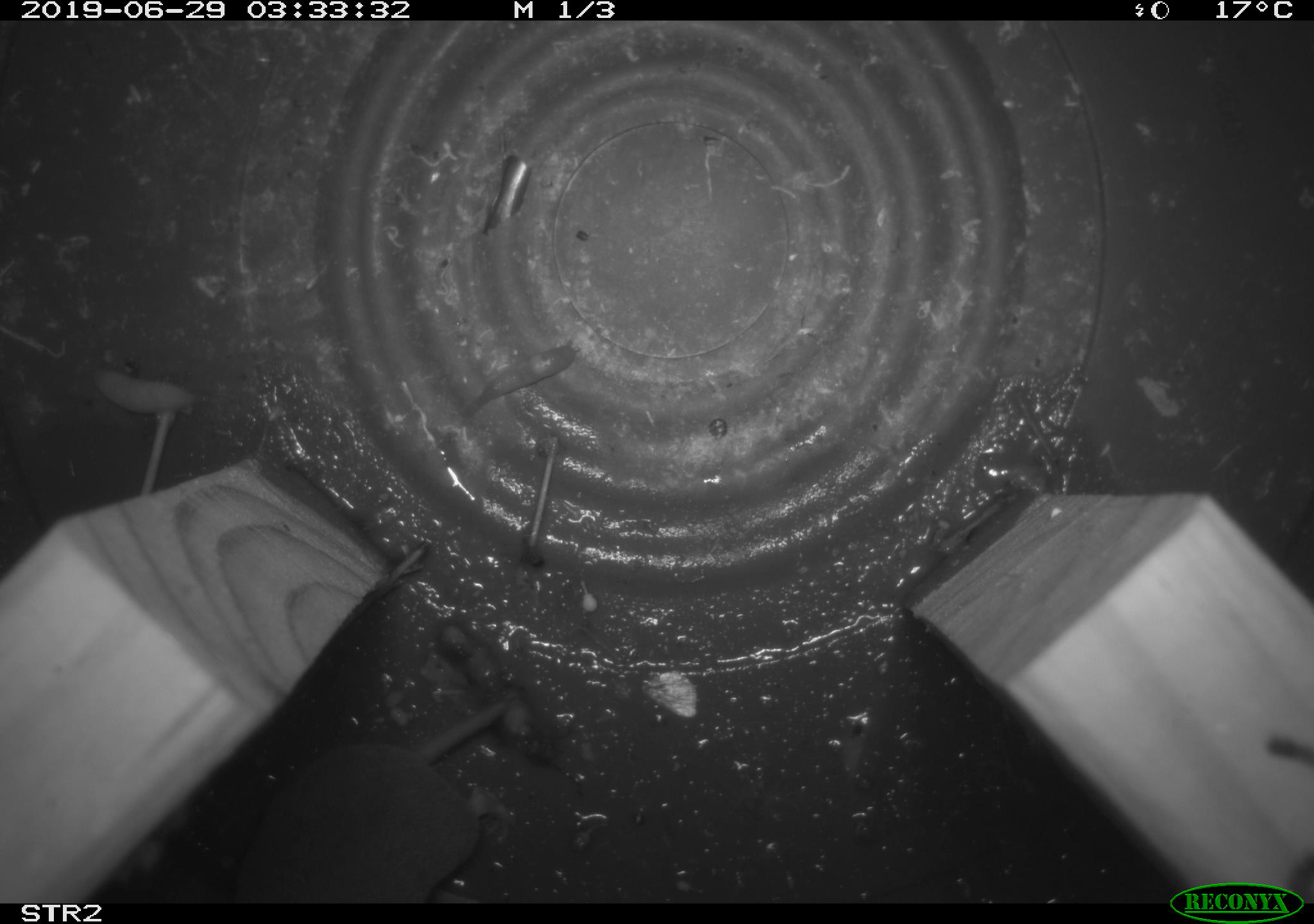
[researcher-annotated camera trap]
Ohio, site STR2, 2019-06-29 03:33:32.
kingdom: Animalia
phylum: Chordata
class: Mammalia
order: Eulipotyphla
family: Soricidae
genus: Blarina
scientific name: Blarina brevicauda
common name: northern short-tailed shrew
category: n. short-tailed shrew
N. short-tailed shrew (northern short-tailed shrew) (Blarina brevicauda).